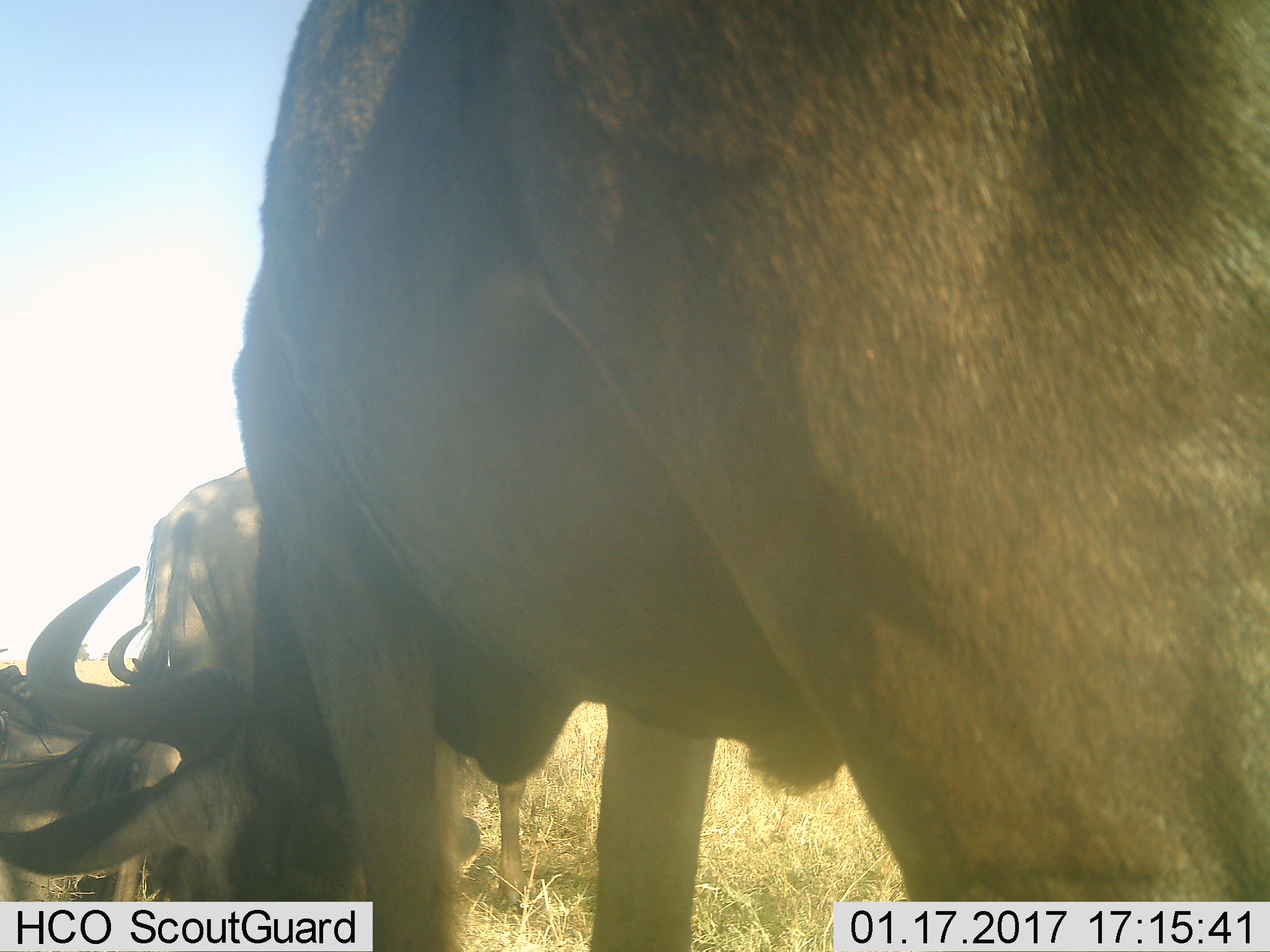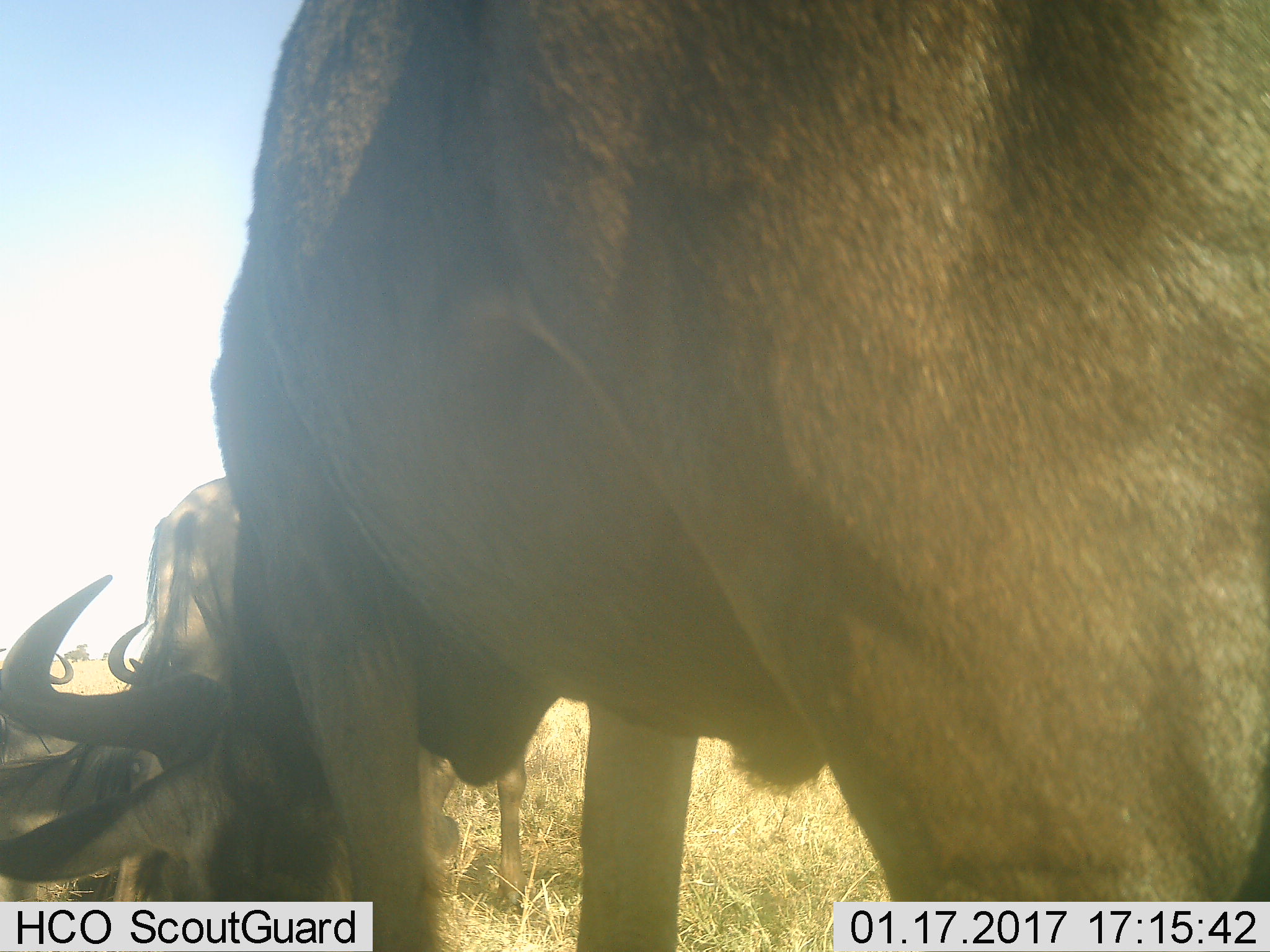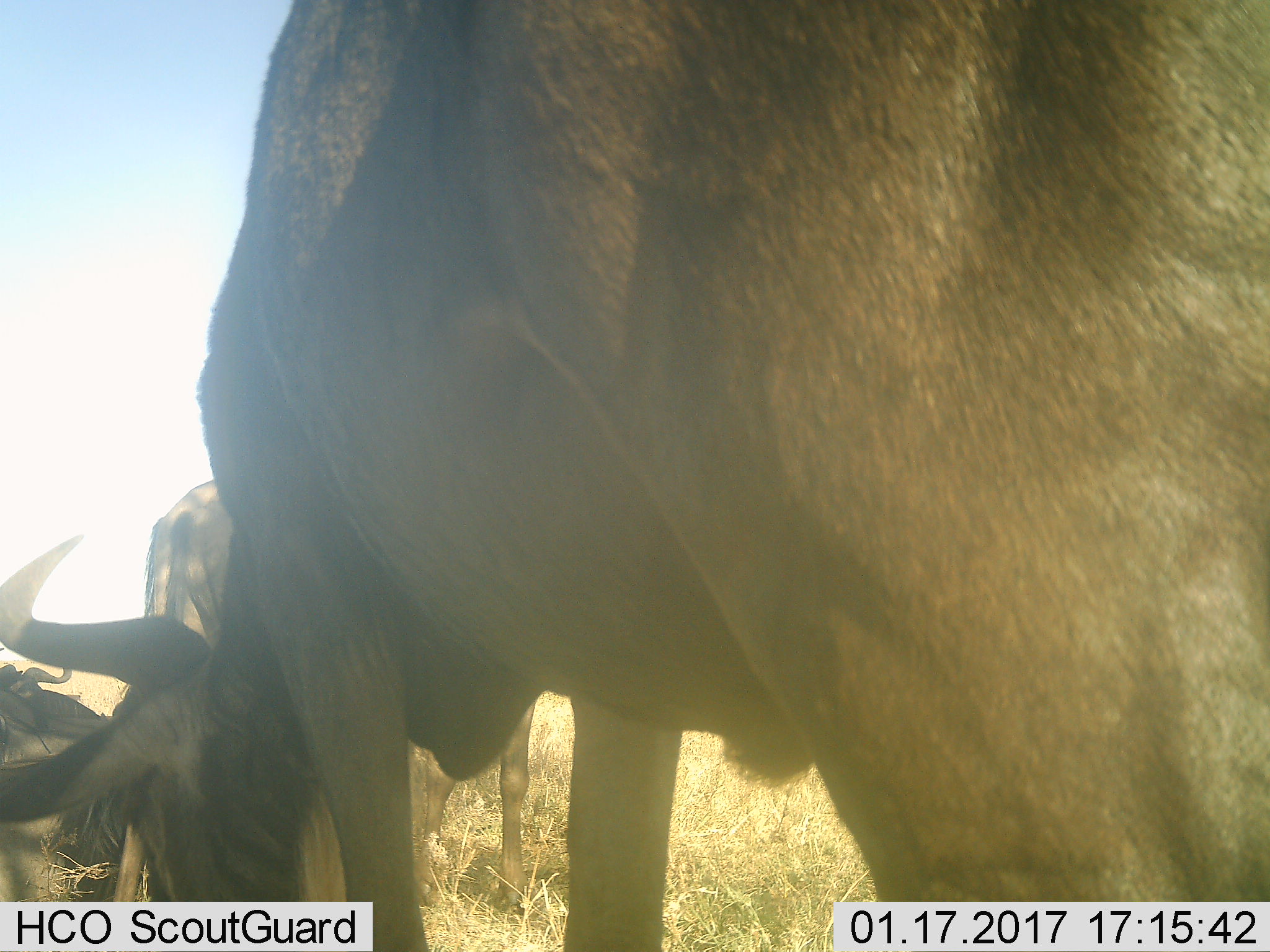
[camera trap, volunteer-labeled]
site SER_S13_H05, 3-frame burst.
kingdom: Animalia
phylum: Chordata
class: Mammalia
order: Artiodactyla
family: Bovidae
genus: Connochaetes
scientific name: Connochaetes taurinus taurinus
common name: blue wildebeest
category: wildebeestblue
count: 3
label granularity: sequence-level